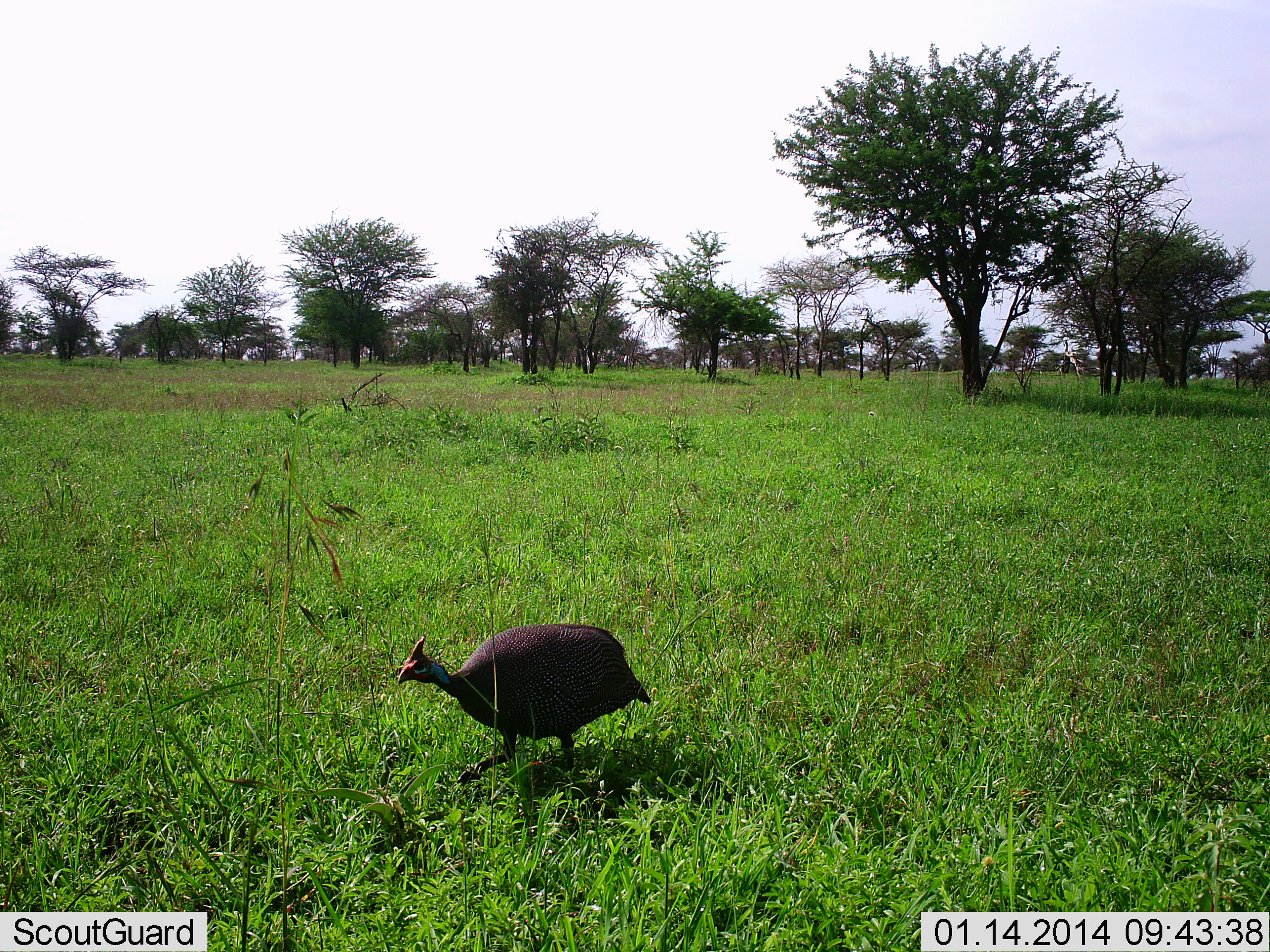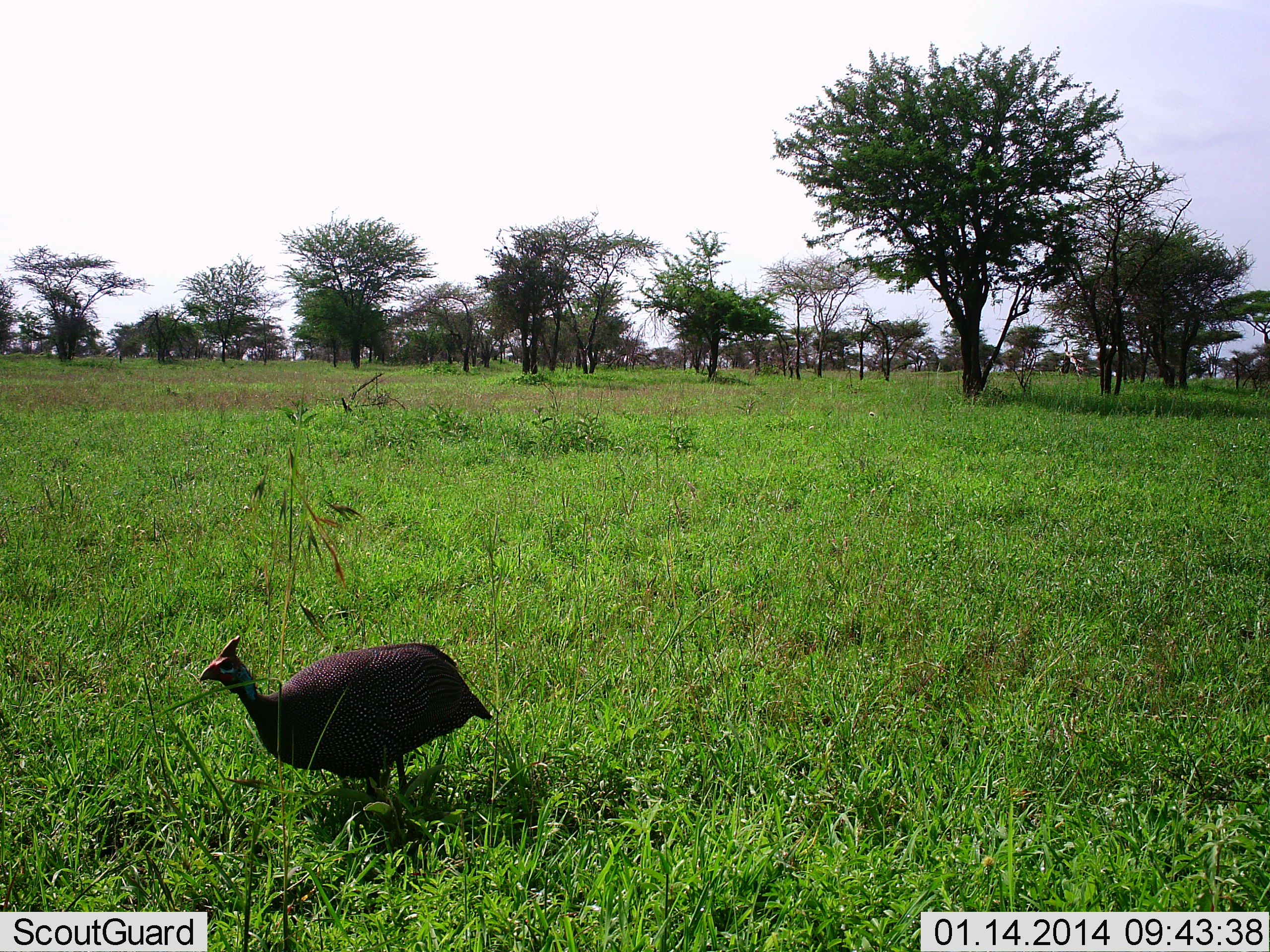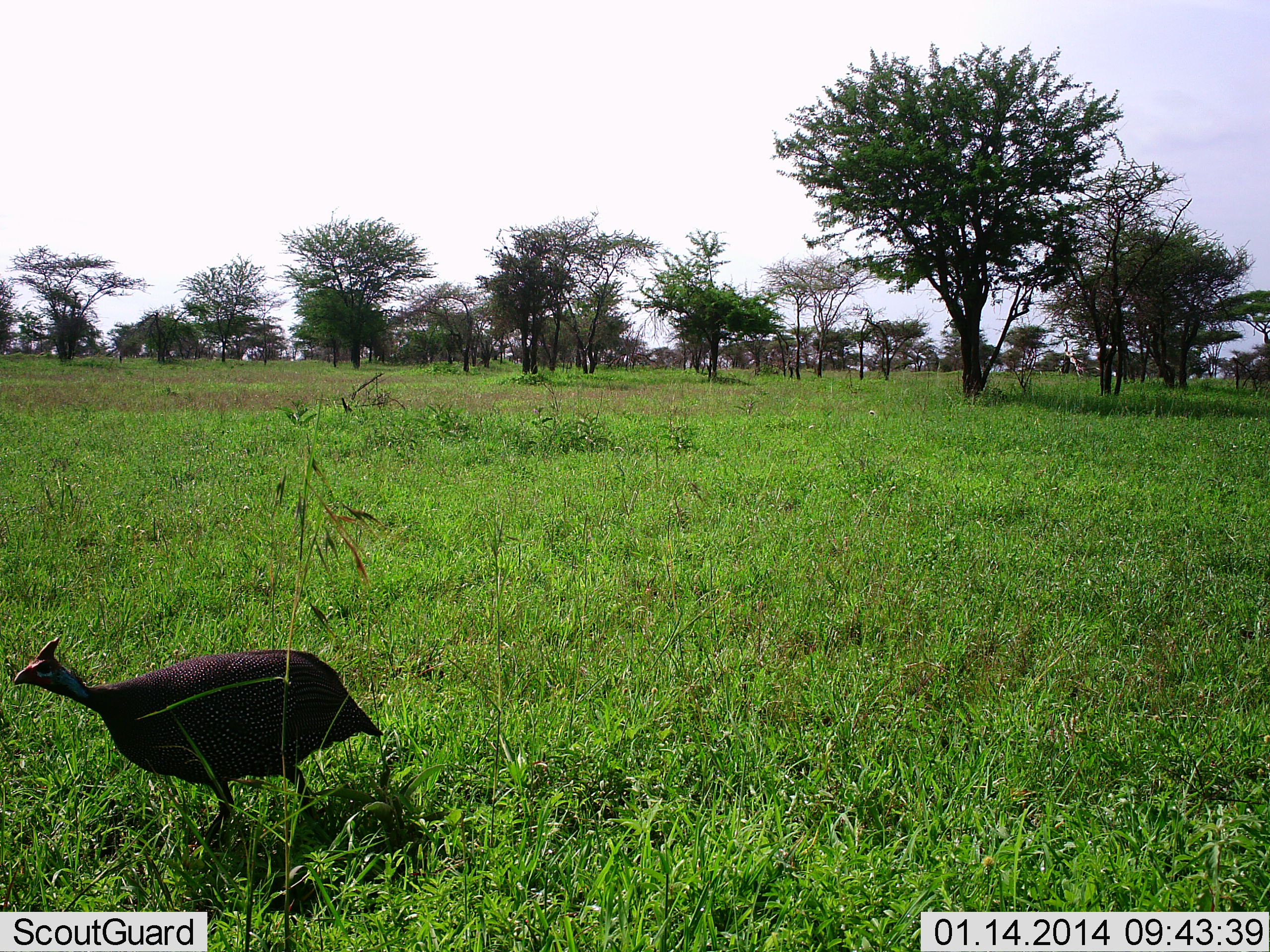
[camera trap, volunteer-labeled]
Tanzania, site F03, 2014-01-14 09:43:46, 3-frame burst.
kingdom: Animalia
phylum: Chordata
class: Aves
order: Galliformes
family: Numididae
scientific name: Numididae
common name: guinea fowl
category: guineafowl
Guineafowl (guinea fowl) (Numididae), count 1. Behavior (volunteer vote fractions): standing 10%, resting 0%, moving 90%, interacting 0%. Young present (vote fraction): 0%. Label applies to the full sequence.